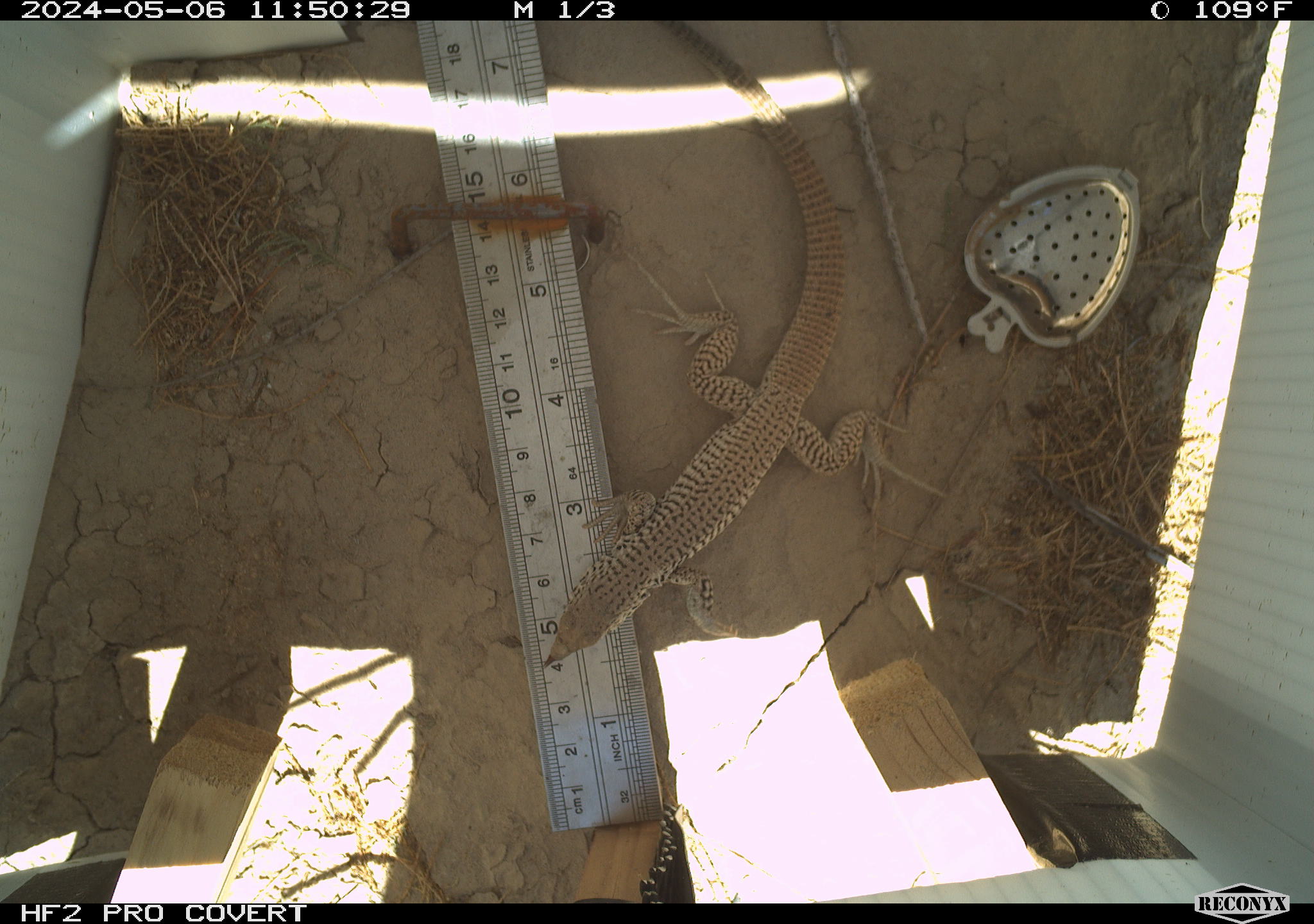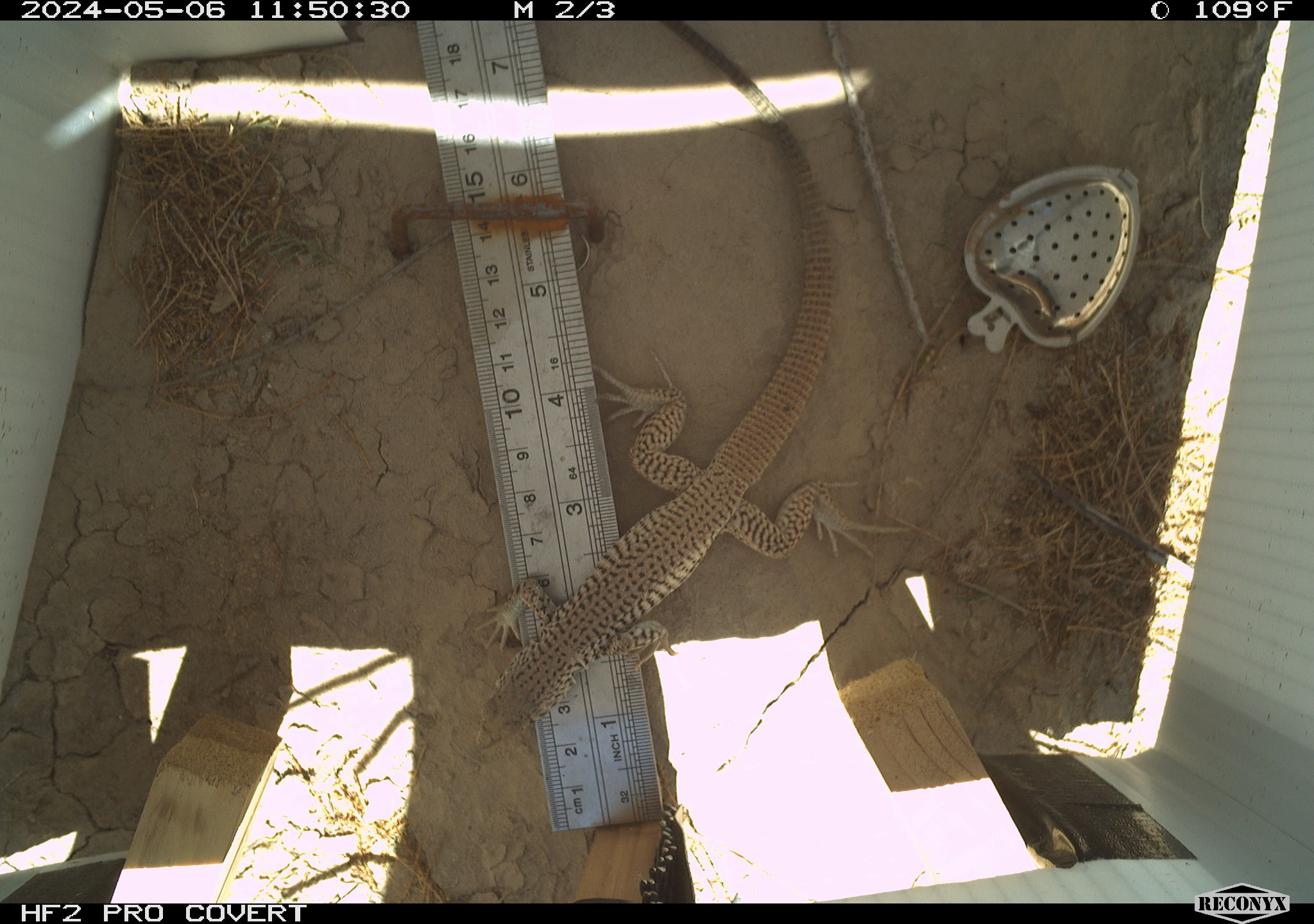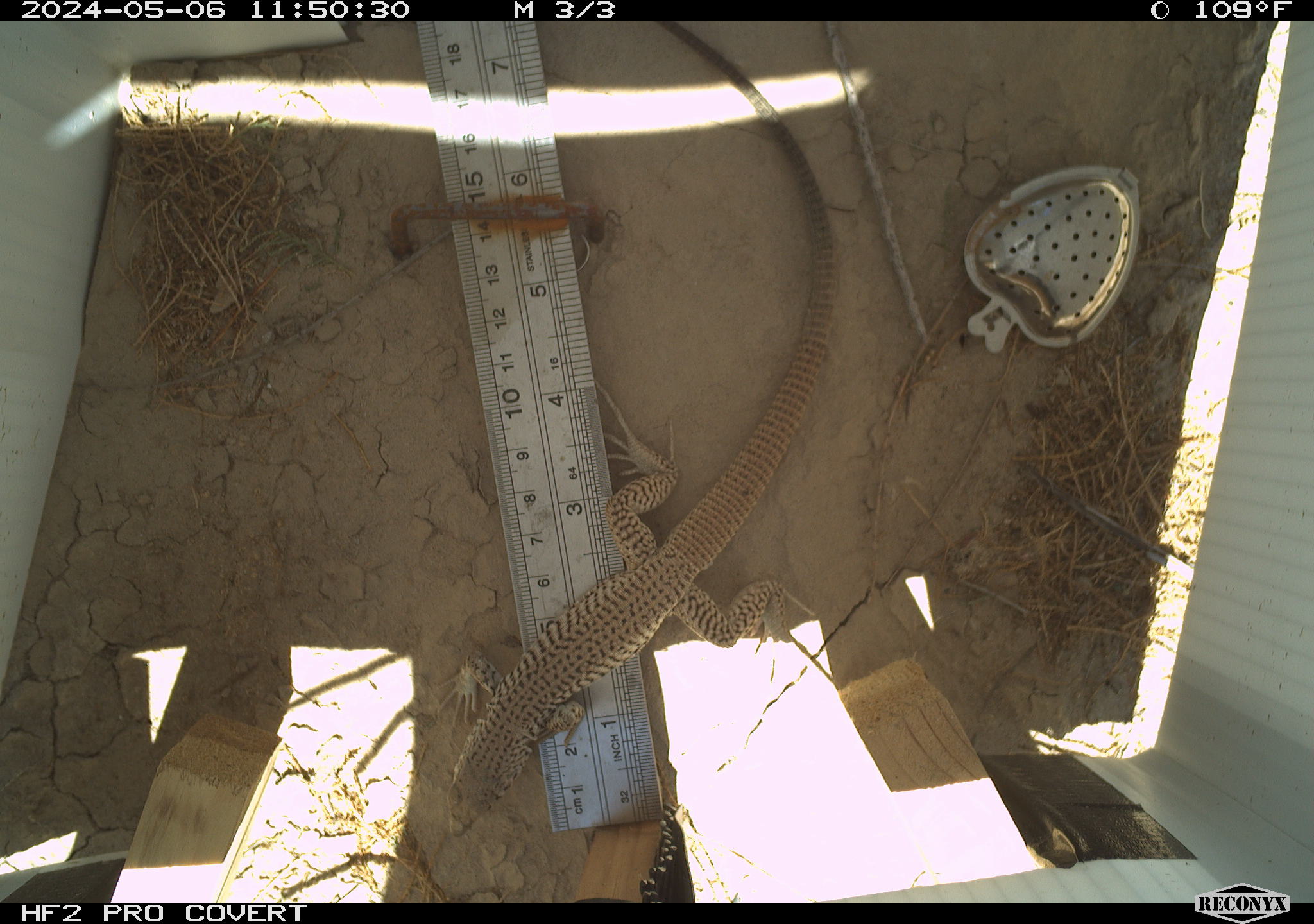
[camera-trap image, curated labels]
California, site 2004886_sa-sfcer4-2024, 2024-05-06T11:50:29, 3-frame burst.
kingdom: Animalia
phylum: Chordata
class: Reptilia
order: Squamata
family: Teiidae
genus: Aspidoscelis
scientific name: Aspidoscelis tigris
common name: western whiptail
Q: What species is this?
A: Western whiptail (Aspidoscelis tigris).